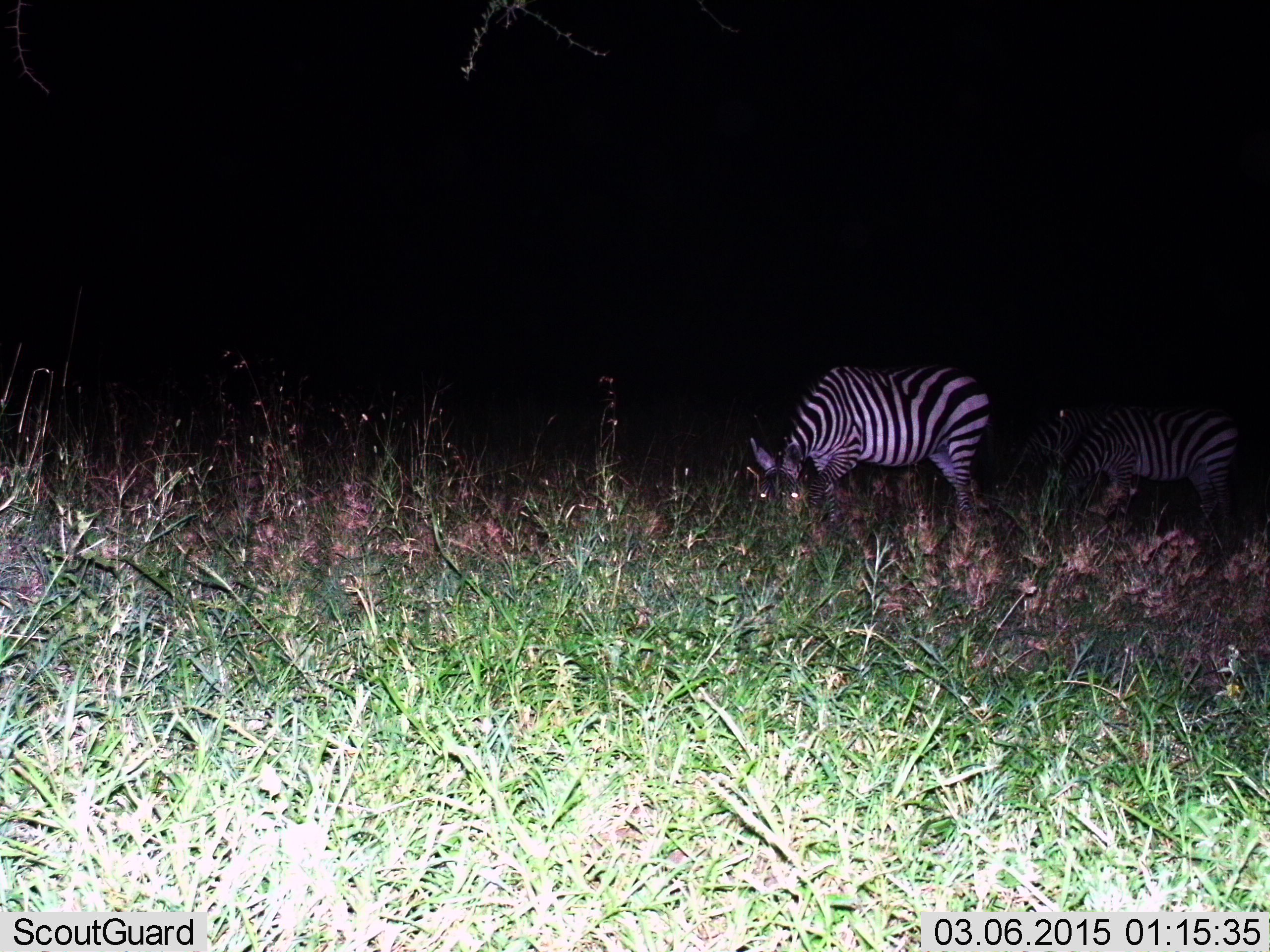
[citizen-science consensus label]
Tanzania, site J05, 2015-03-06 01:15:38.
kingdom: Animalia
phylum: Chordata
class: Mammalia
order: Perissodactyla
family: Equidae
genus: Equus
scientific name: Equus quagga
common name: plains zebra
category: zebra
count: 2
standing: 10%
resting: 0%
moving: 0%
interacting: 0%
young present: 0%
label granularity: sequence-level